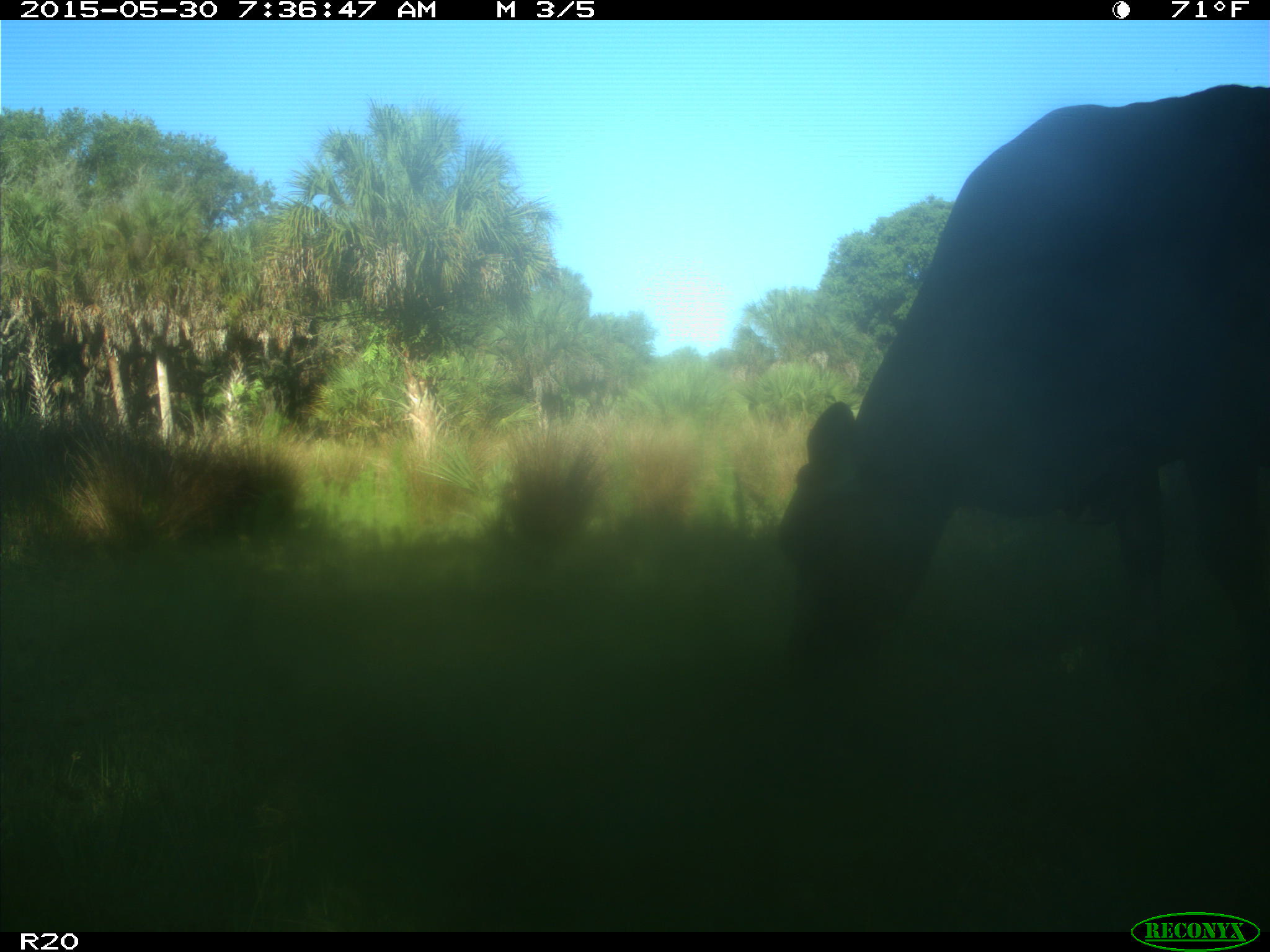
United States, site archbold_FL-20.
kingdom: Animalia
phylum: Chordata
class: Mammalia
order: Artiodactyla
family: Bovidae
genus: Bos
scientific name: Bos taurus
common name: domestic cow